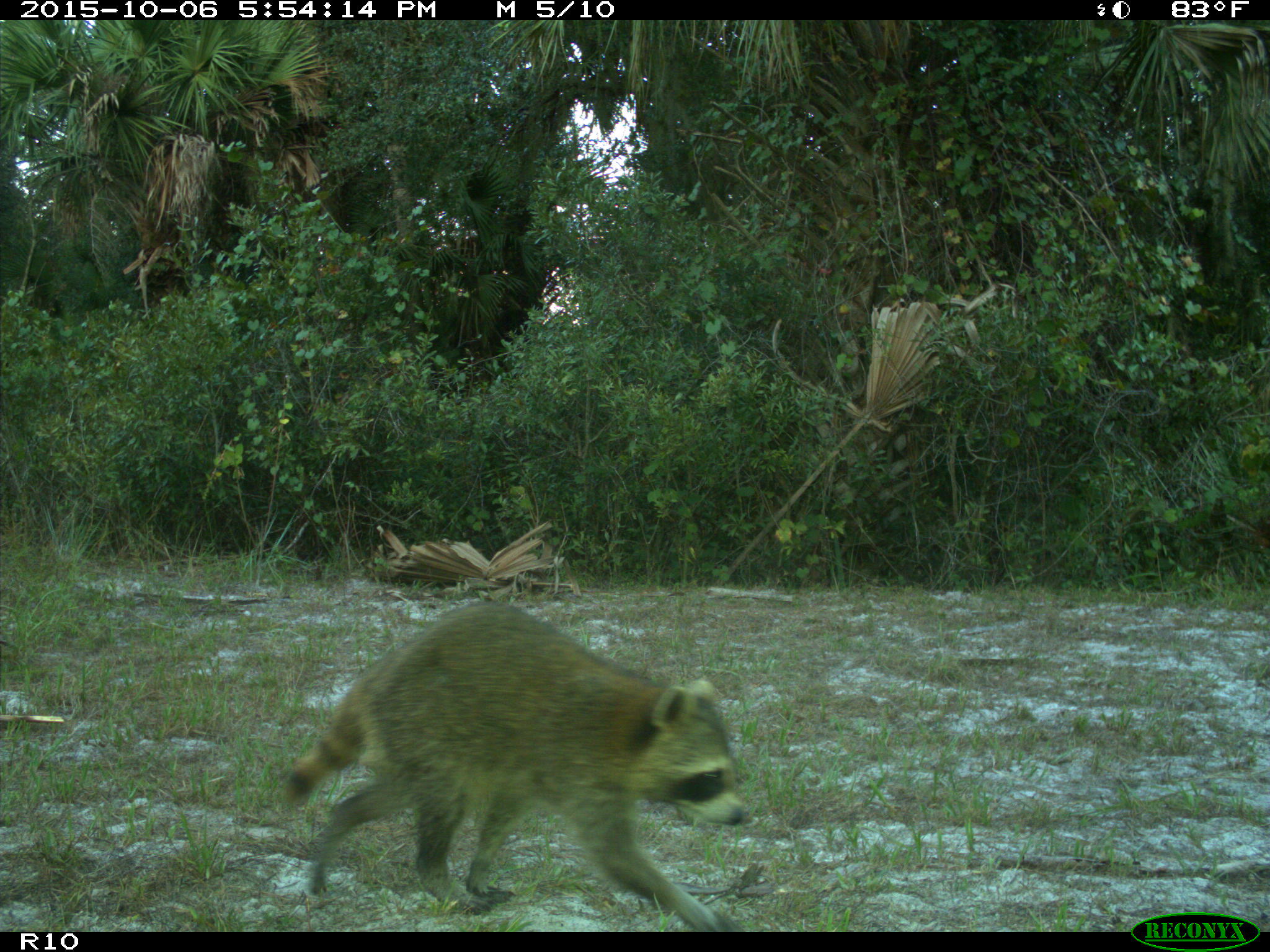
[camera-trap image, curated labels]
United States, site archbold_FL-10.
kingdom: Animalia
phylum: Chordata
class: Mammalia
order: Carnivora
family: Procyonidae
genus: Procyon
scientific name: Procyon lotor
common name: common raccoon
Procyon lotor (common raccoon).